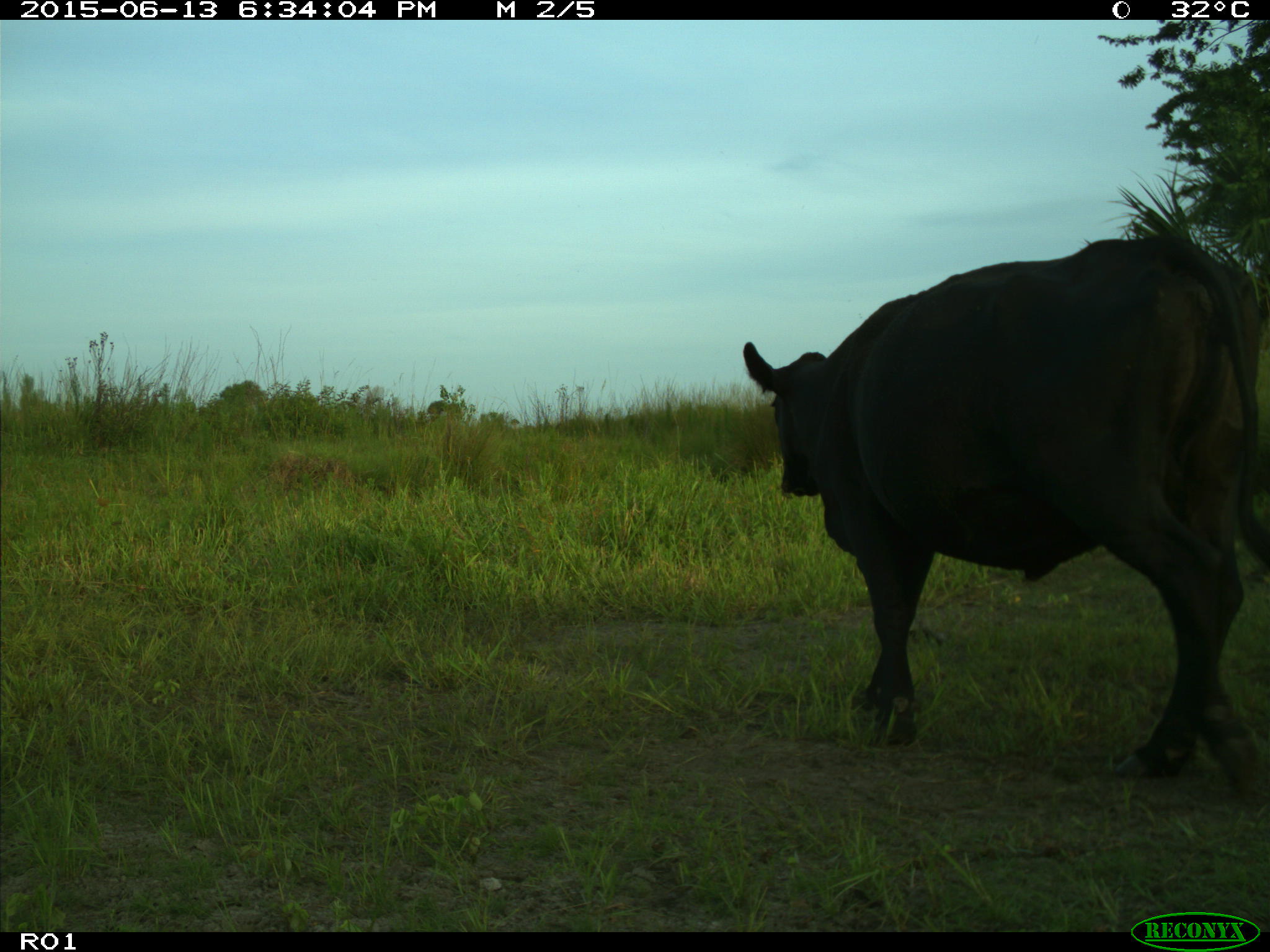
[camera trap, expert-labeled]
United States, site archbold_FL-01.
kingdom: Animalia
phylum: Chordata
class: Mammalia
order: Artiodactyla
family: Bovidae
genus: Bos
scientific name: Bos taurus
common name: domestic cow